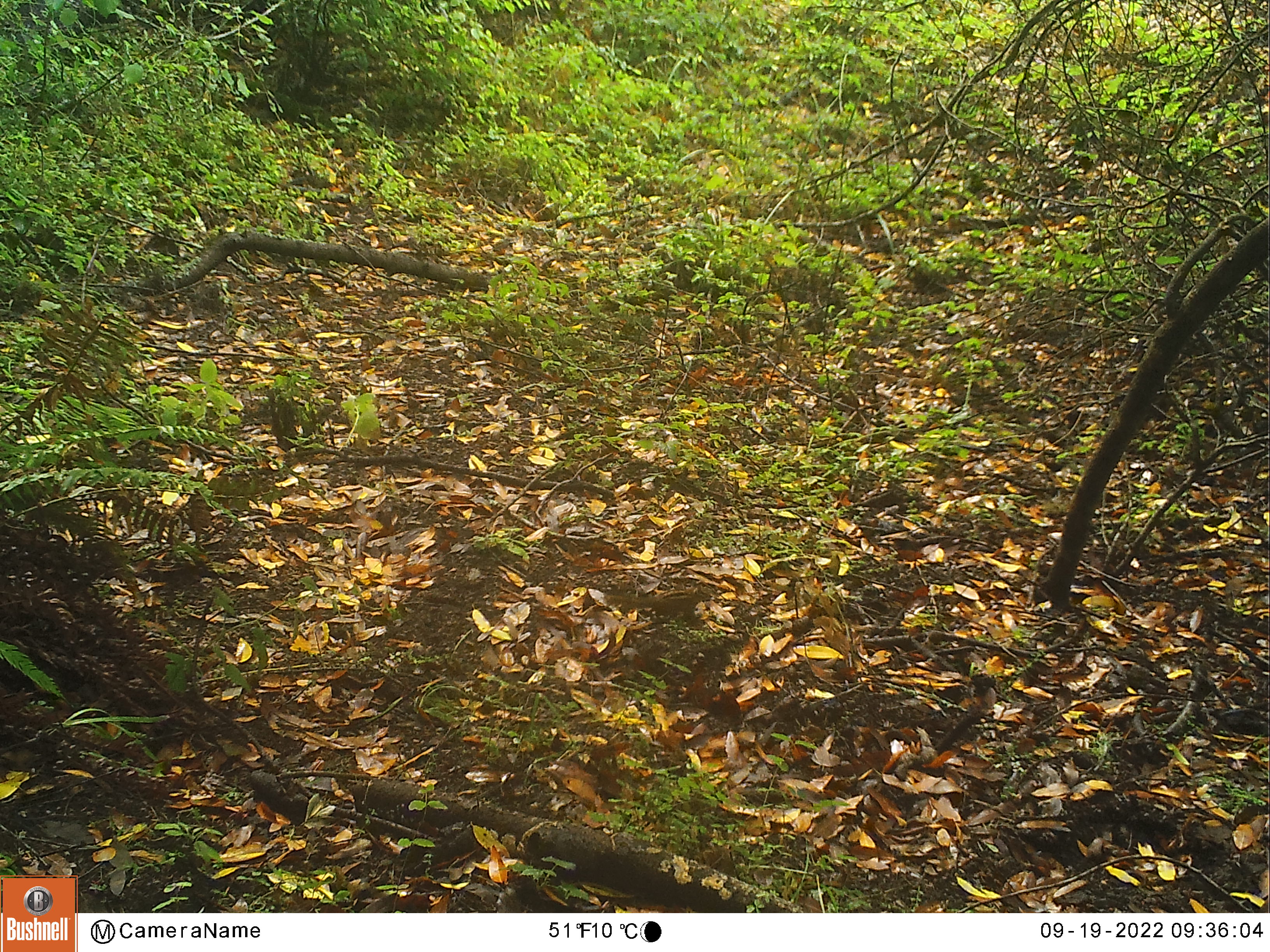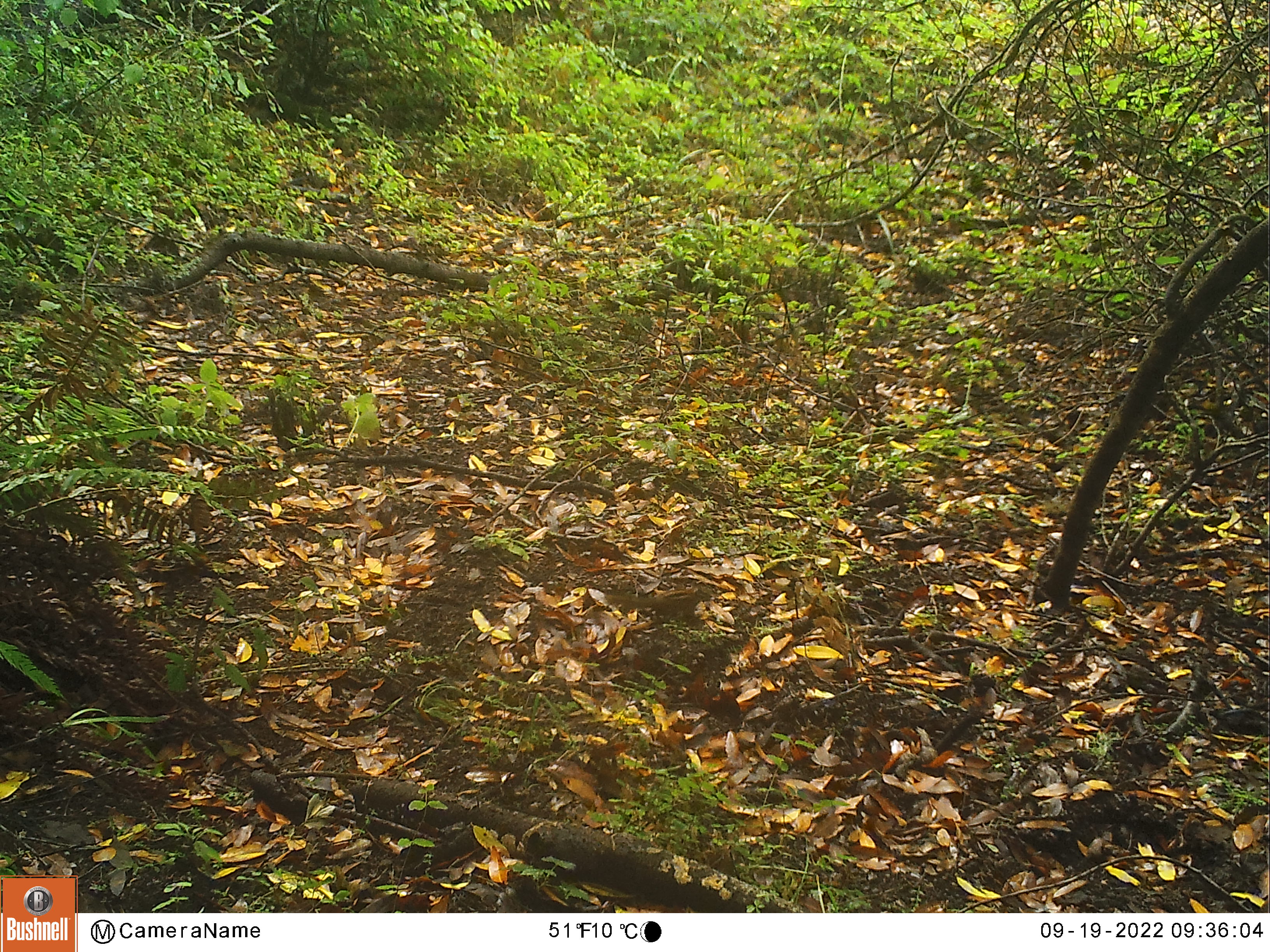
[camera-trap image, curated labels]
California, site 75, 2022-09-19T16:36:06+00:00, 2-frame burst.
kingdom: Animalia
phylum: Chordata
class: Mammalia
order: Rodentia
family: Sciuridae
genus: Neotamias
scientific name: Neotamias merriami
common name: merriam's chipmunk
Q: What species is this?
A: Merriam's chipmunk (Neotamias merriami).